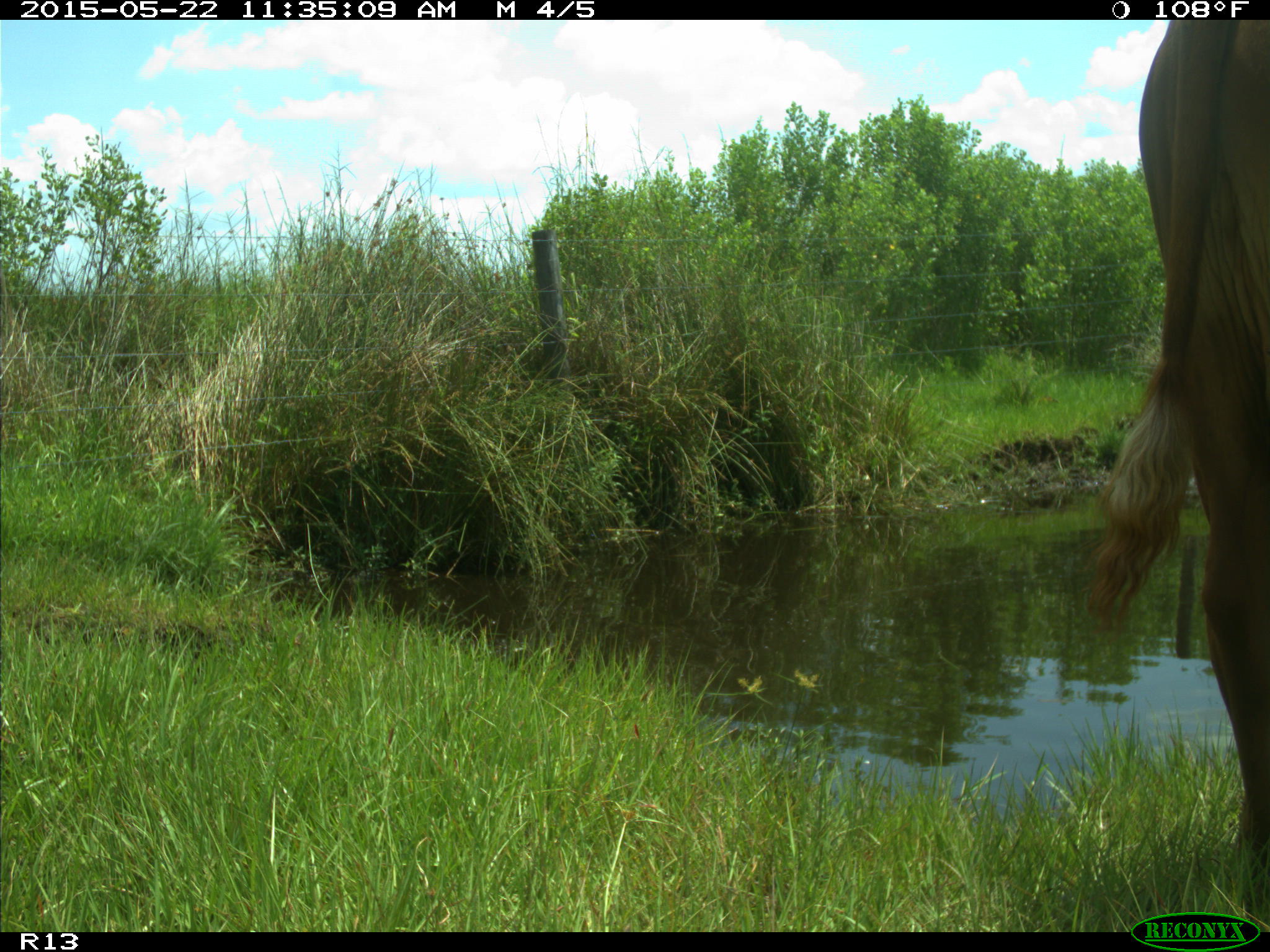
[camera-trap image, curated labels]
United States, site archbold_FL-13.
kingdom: Animalia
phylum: Chordata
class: Mammalia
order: Artiodactyla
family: Bovidae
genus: Bos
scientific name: Bos taurus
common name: domestic cow